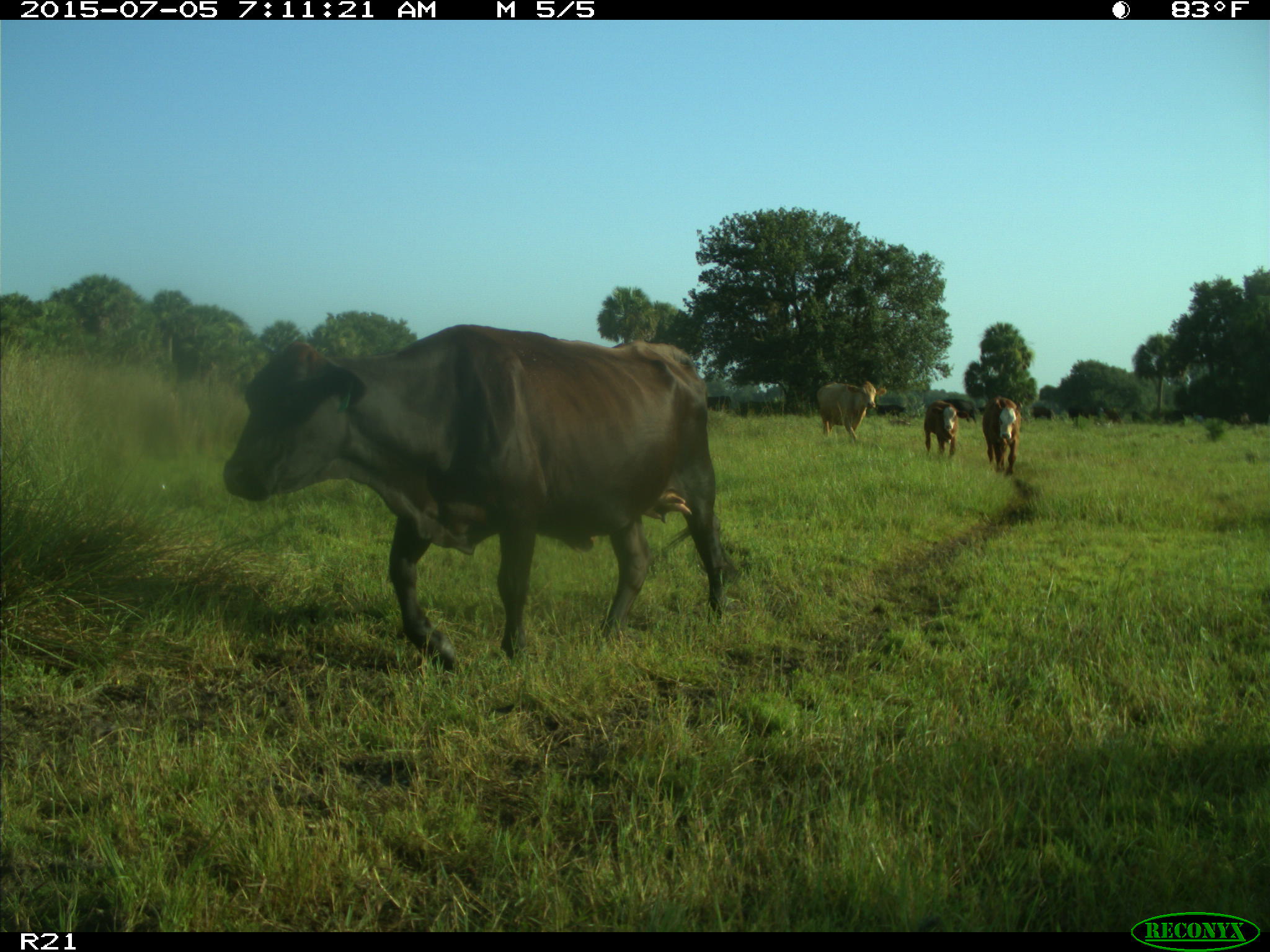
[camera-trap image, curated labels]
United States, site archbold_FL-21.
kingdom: Animalia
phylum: Chordata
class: Mammalia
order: Artiodactyla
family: Bovidae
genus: Bos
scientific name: Bos taurus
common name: domestic cow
Bos taurus (domestic cow).